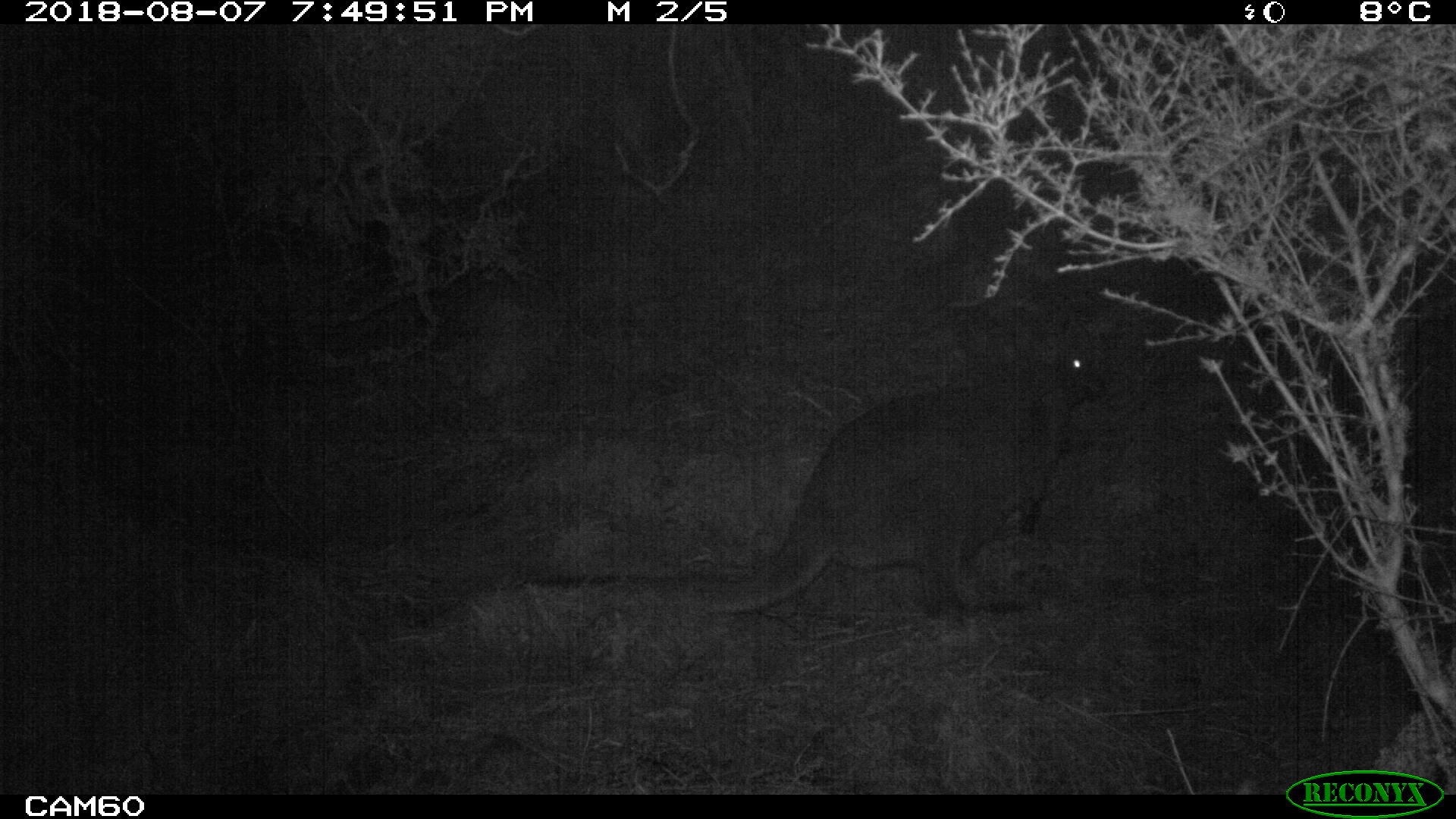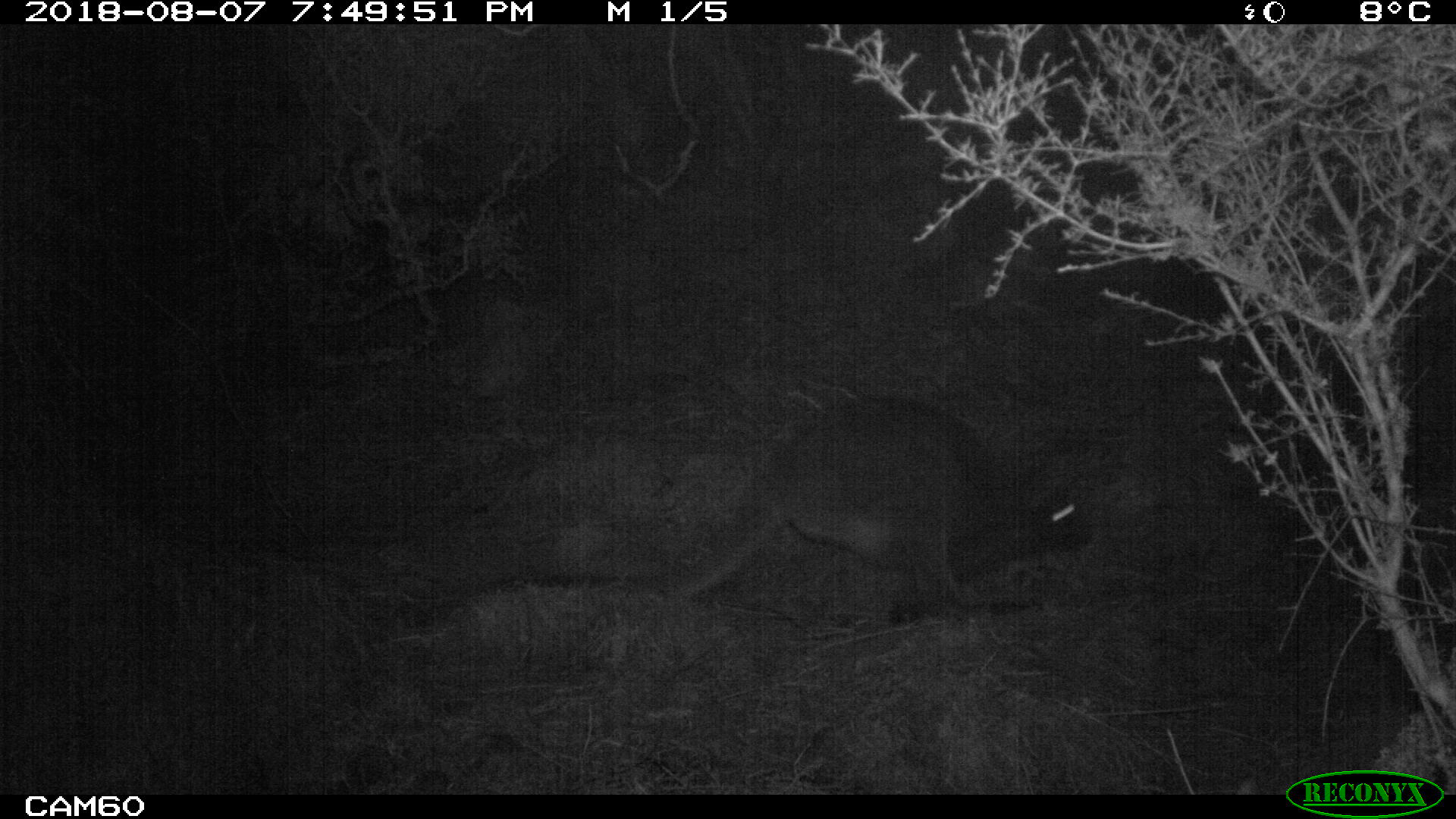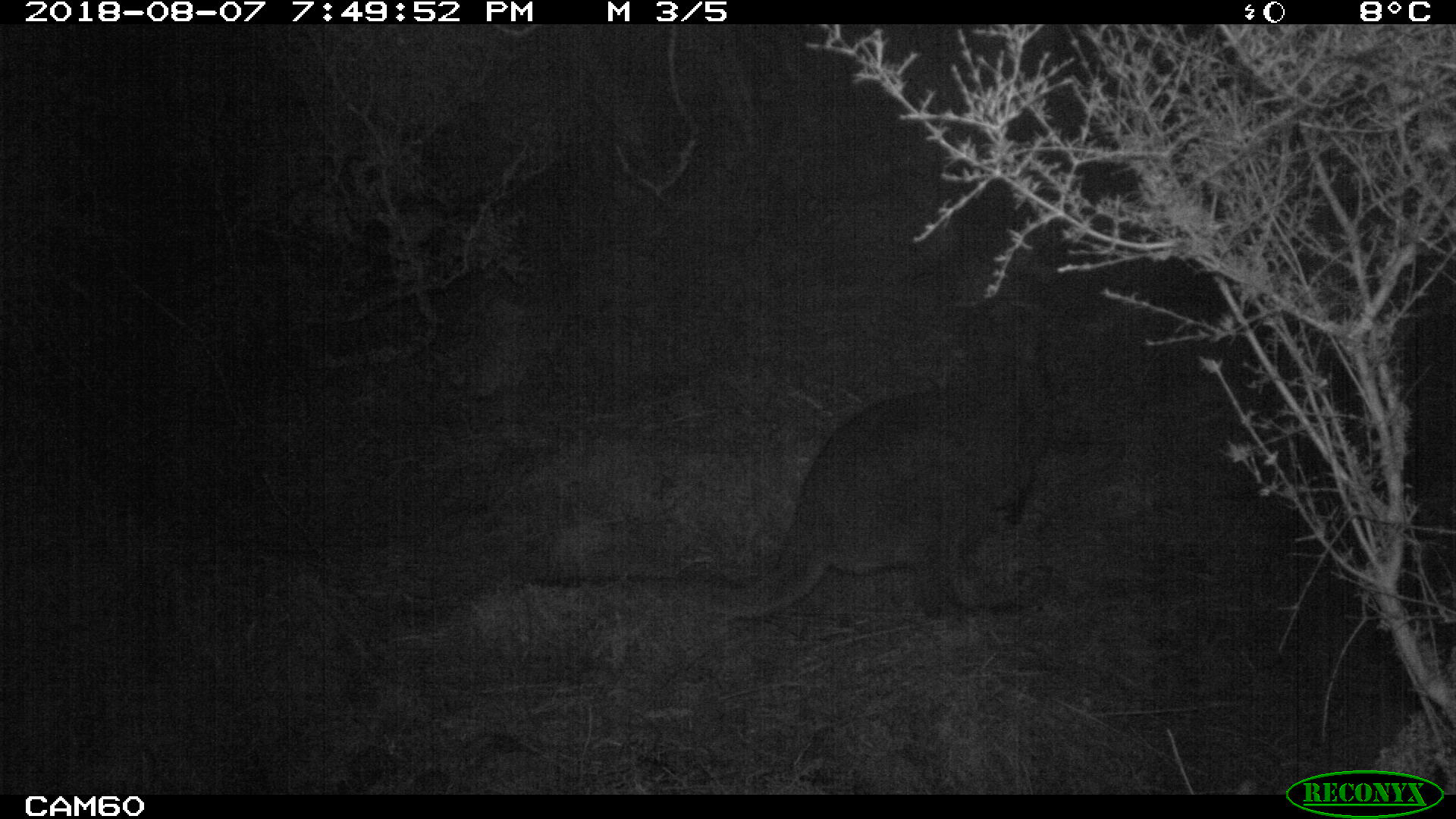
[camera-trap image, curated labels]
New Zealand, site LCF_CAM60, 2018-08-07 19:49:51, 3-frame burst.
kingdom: Animalia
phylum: Chordata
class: Mammalia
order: Diprotodontia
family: Macropodidae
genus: Notamacropus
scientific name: Notamacropus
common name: wallaby